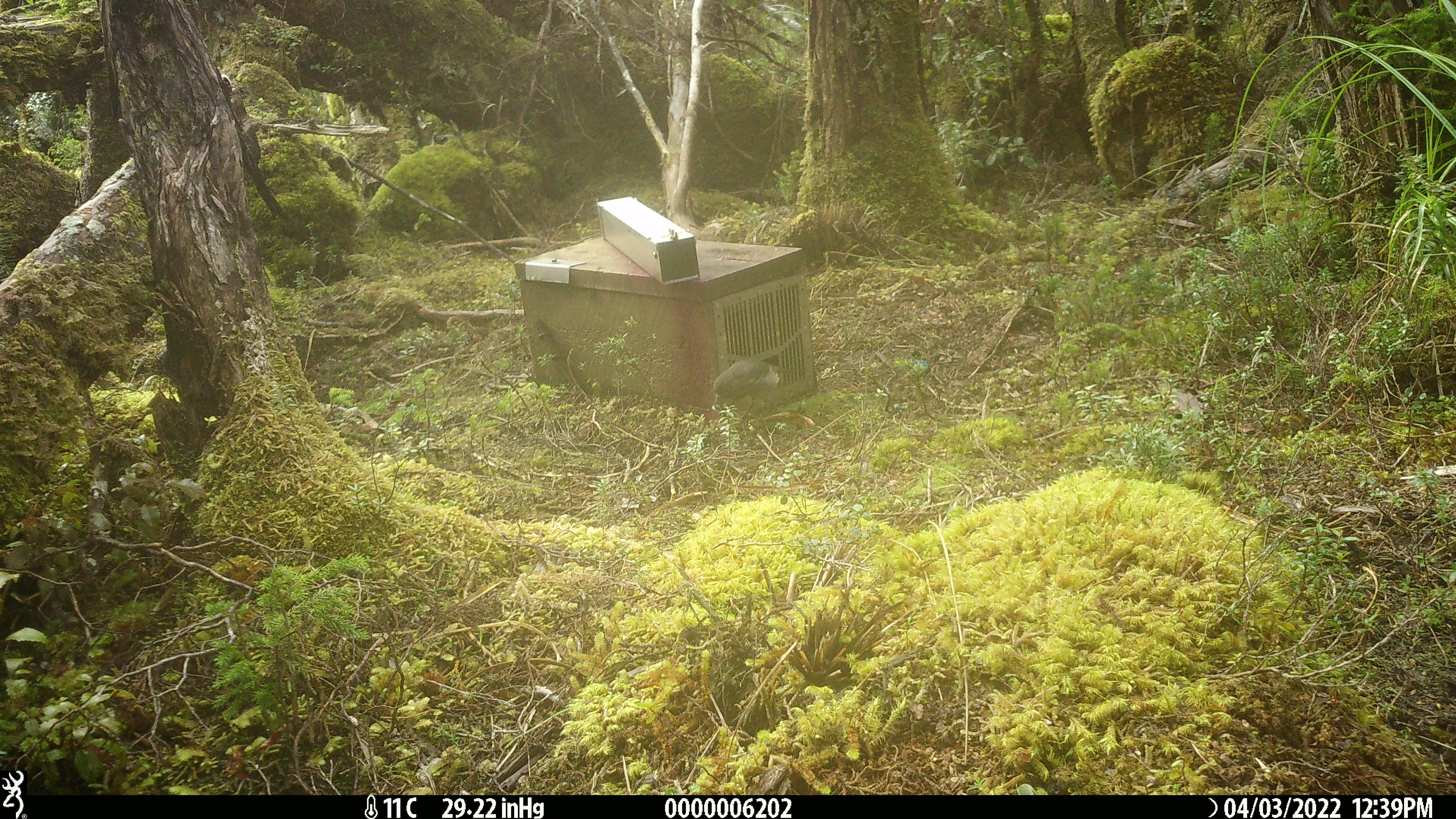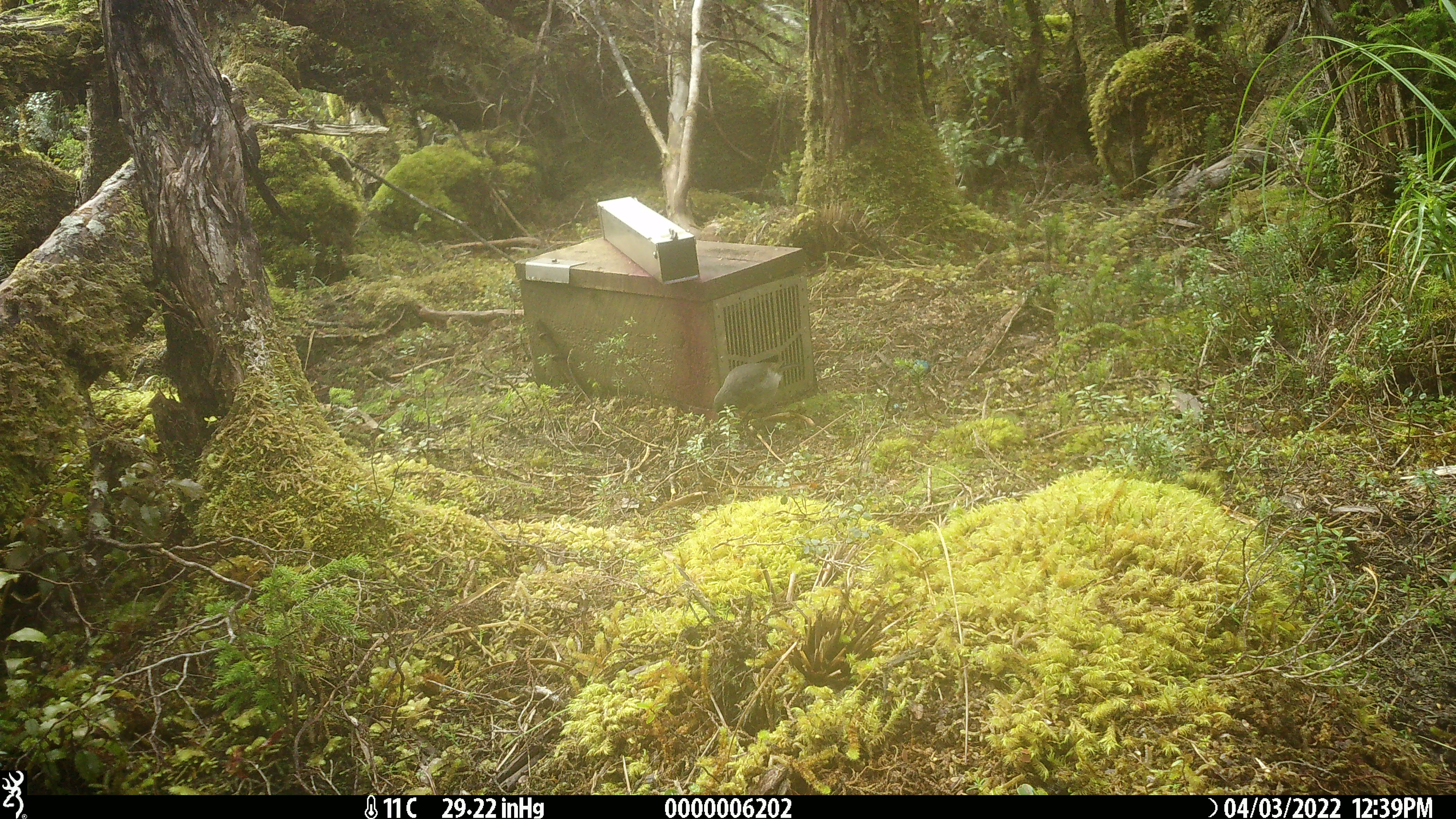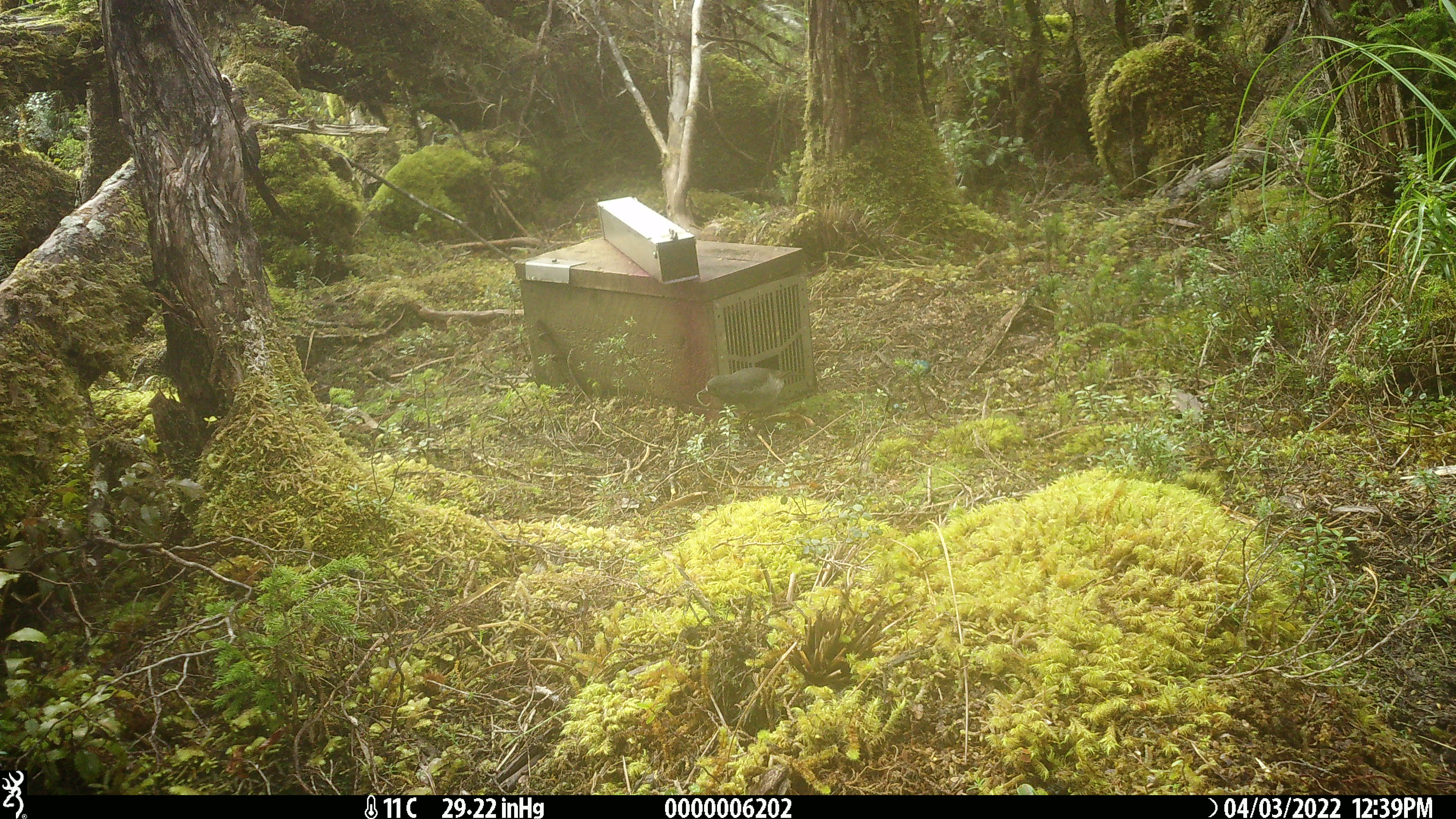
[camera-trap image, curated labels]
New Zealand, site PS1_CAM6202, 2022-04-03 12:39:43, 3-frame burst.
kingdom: Animalia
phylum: Chordata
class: Aves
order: Passeriformes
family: Petroicidae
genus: Petroica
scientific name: Petroica australis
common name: new zealand robin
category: robin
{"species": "robin (new zealand robin) (Petroica australis)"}